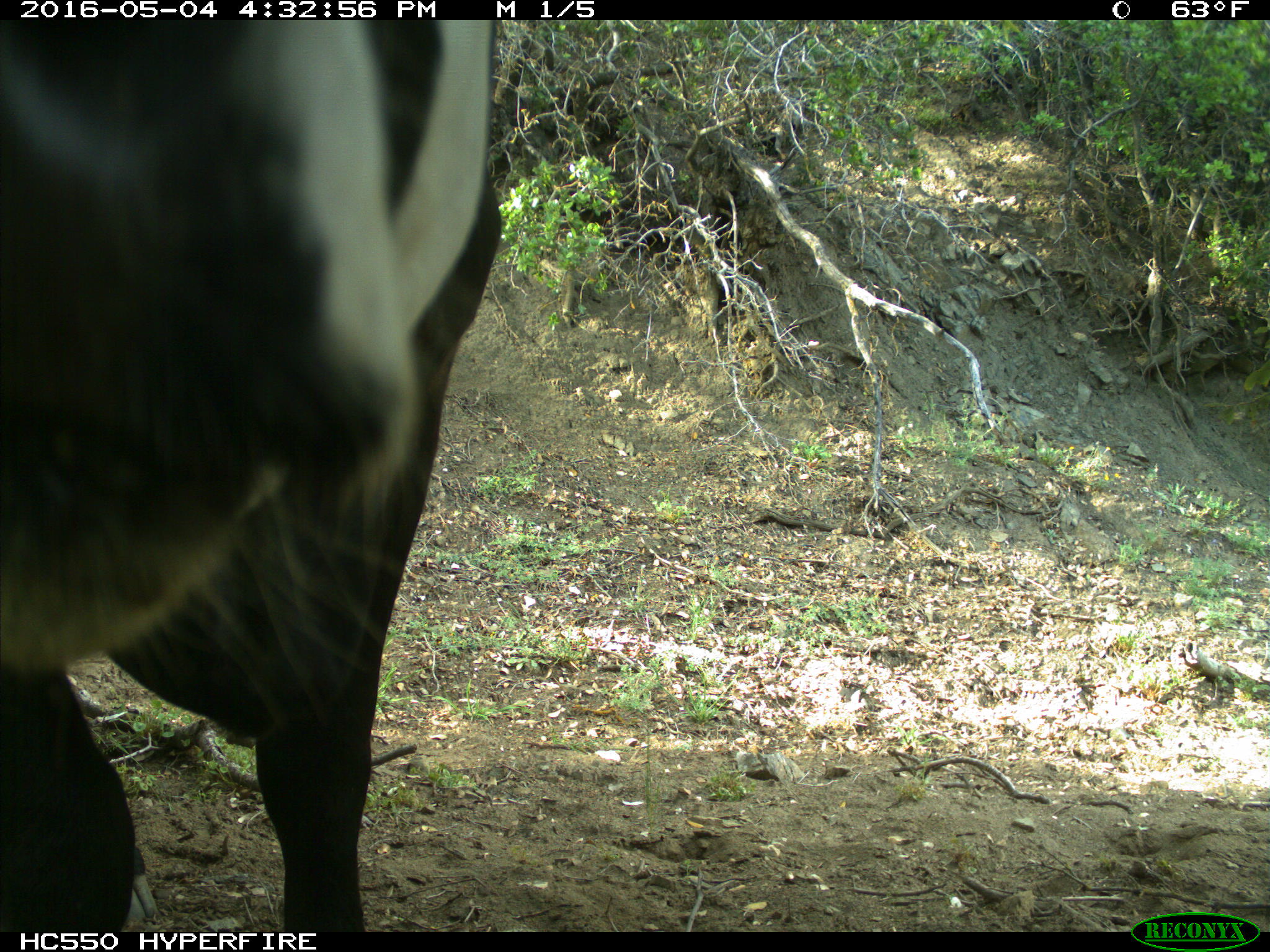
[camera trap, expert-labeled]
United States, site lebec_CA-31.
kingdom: Animalia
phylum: Chordata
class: Mammalia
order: Artiodactyla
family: Bovidae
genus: Bos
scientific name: Bos taurus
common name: domestic cow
Bos taurus (domestic cow).